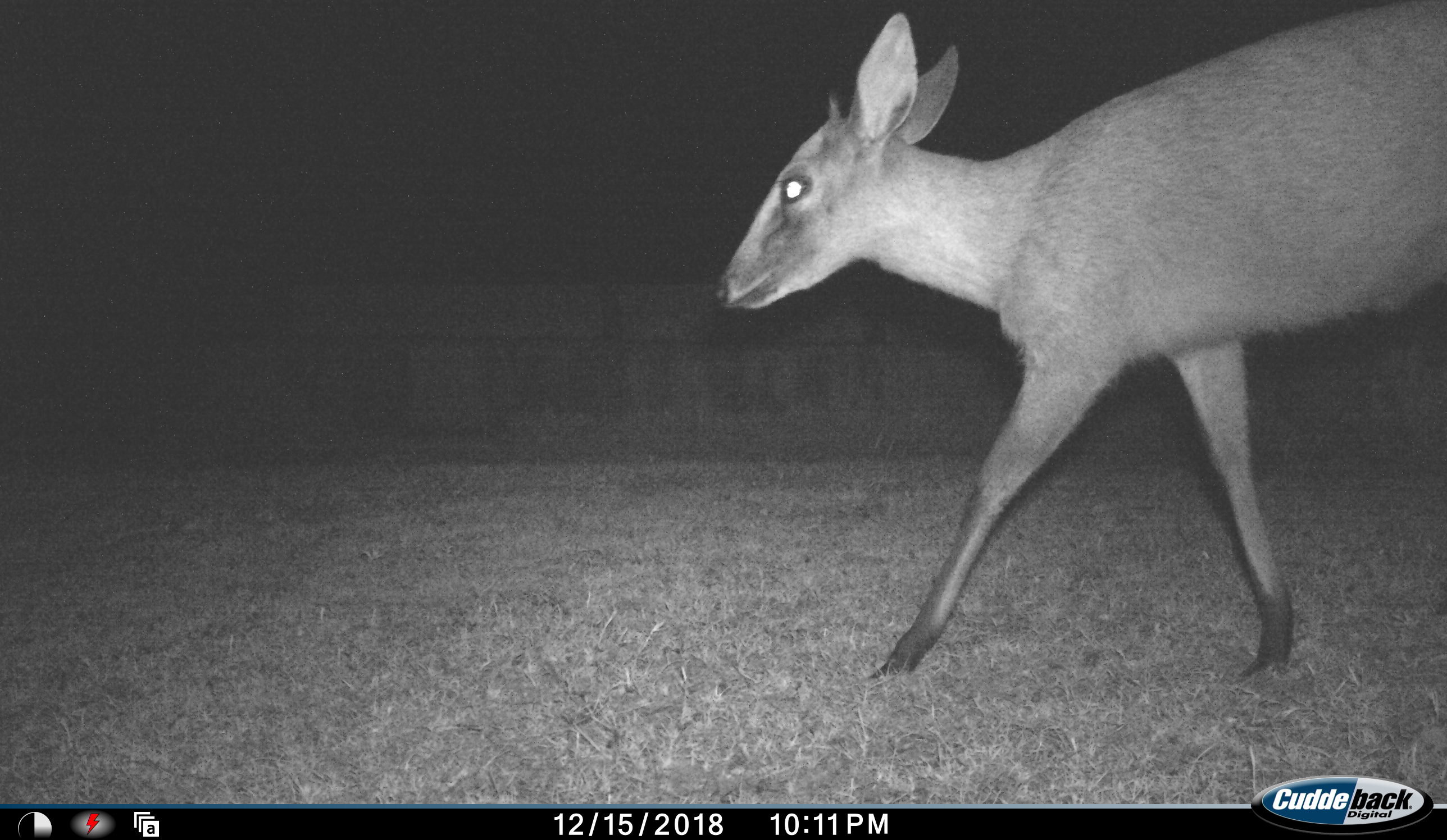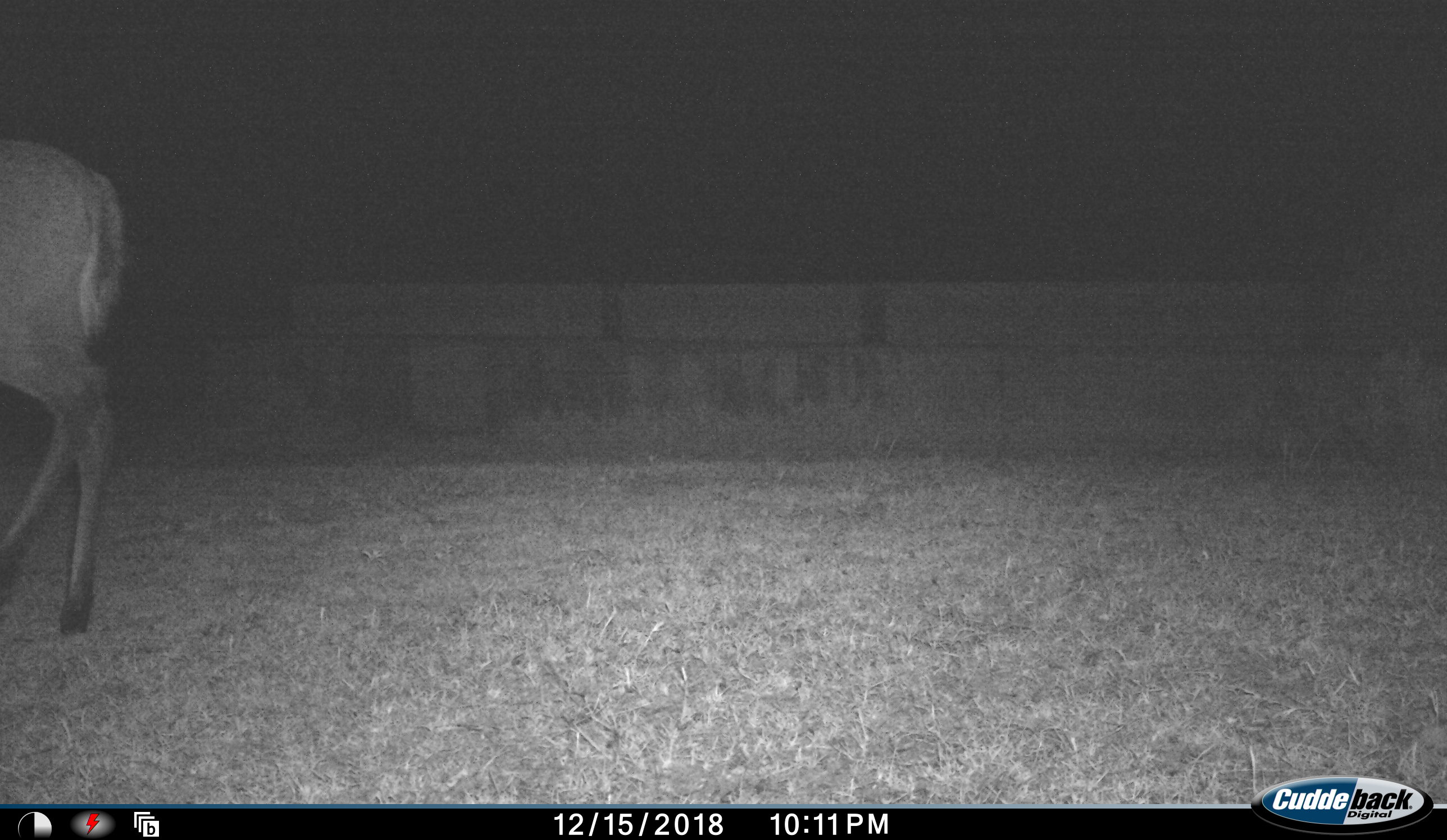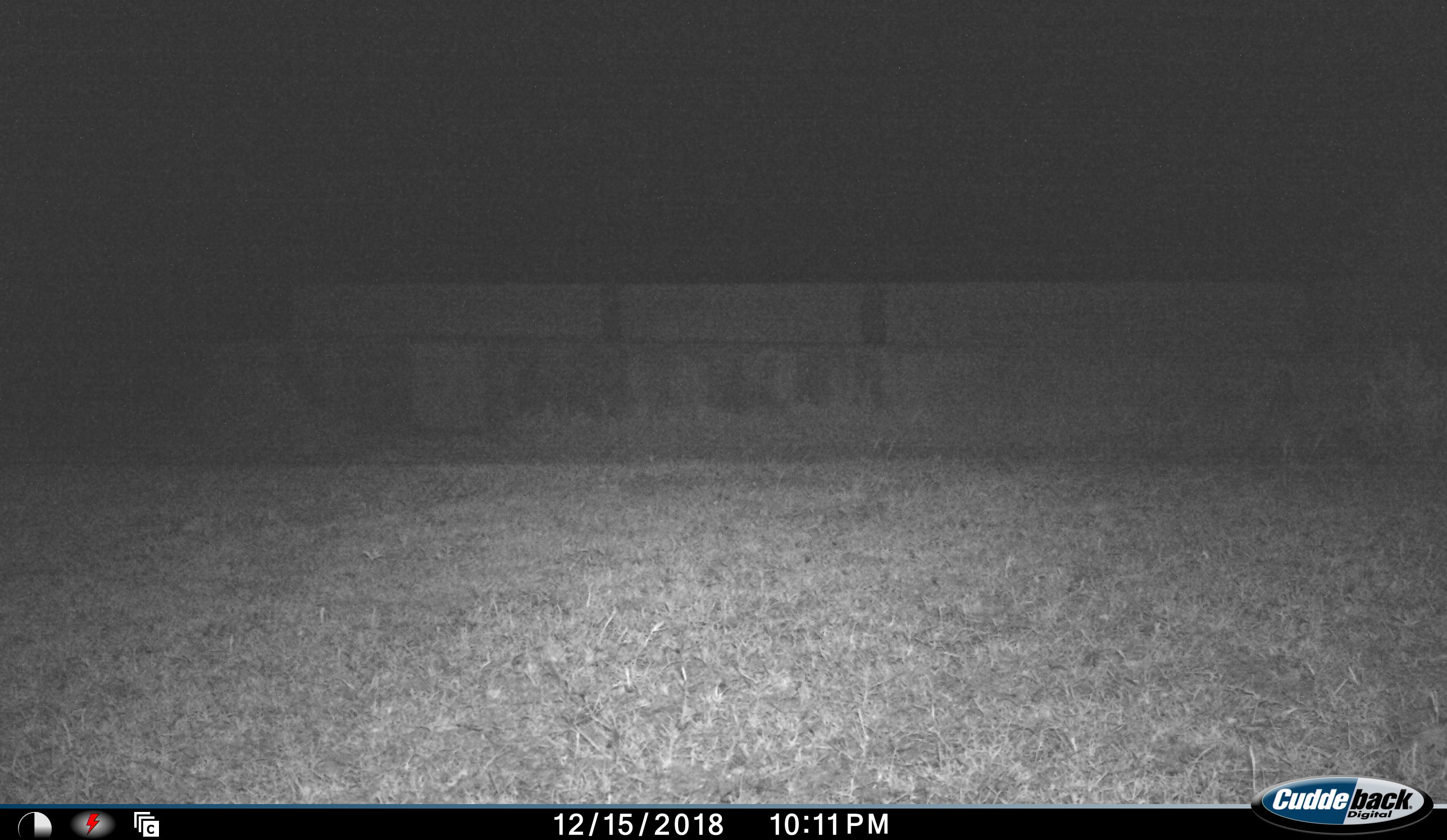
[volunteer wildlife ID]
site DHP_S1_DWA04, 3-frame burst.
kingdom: Animalia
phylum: Chordata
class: Mammalia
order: Artiodactyla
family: Bovidae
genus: Sylvicapra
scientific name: Sylvicapra grimmia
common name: common duiker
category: duikercommongrey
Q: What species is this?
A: Duikercommongrey (common duiker) (Sylvicapra grimmia).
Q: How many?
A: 1.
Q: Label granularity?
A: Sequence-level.